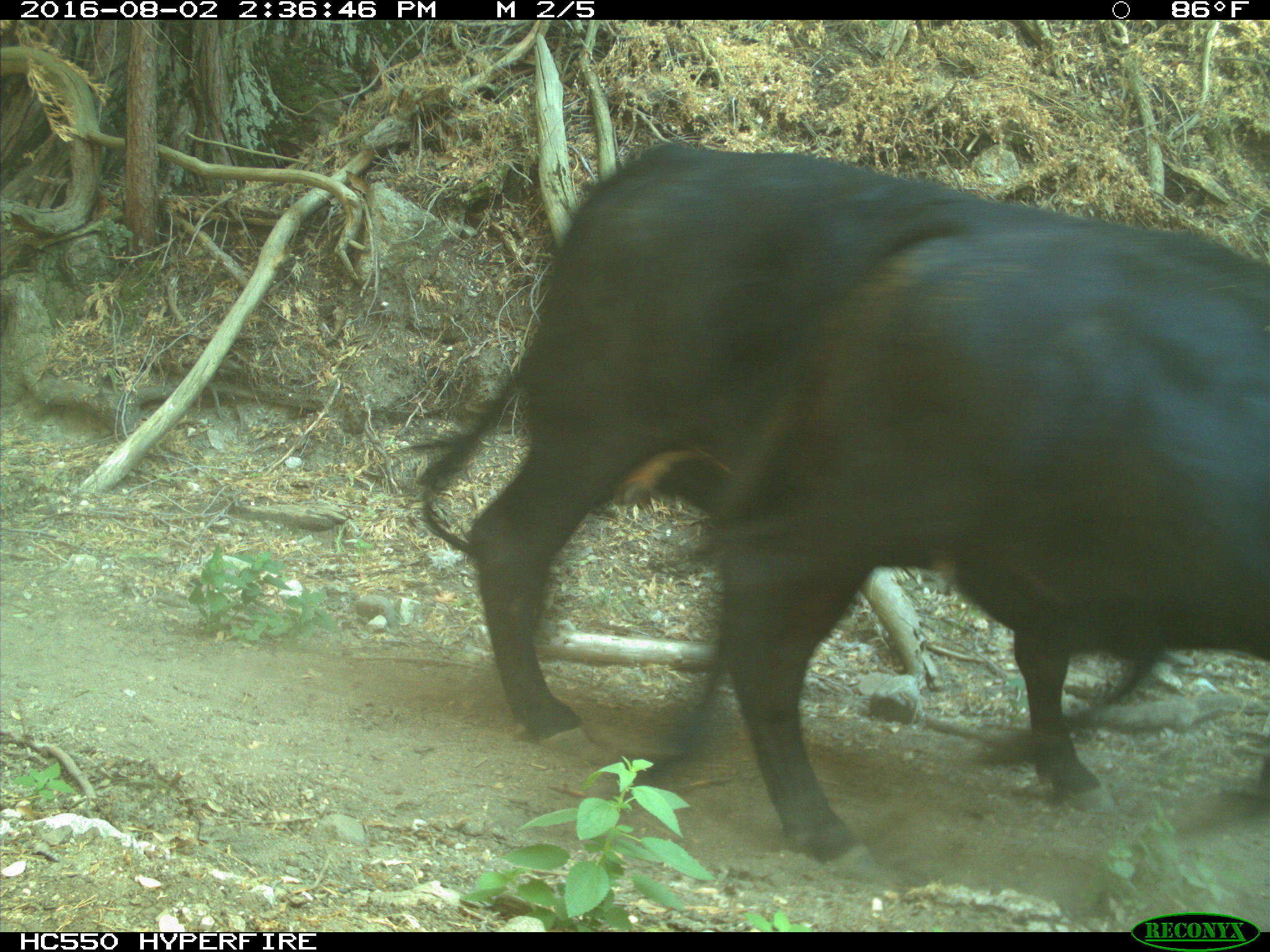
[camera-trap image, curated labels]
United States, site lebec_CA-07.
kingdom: Animalia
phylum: Chordata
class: Mammalia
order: Artiodactyla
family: Bovidae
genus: Bos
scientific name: Bos taurus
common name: domestic cow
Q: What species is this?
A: Bos taurus (domestic cow).